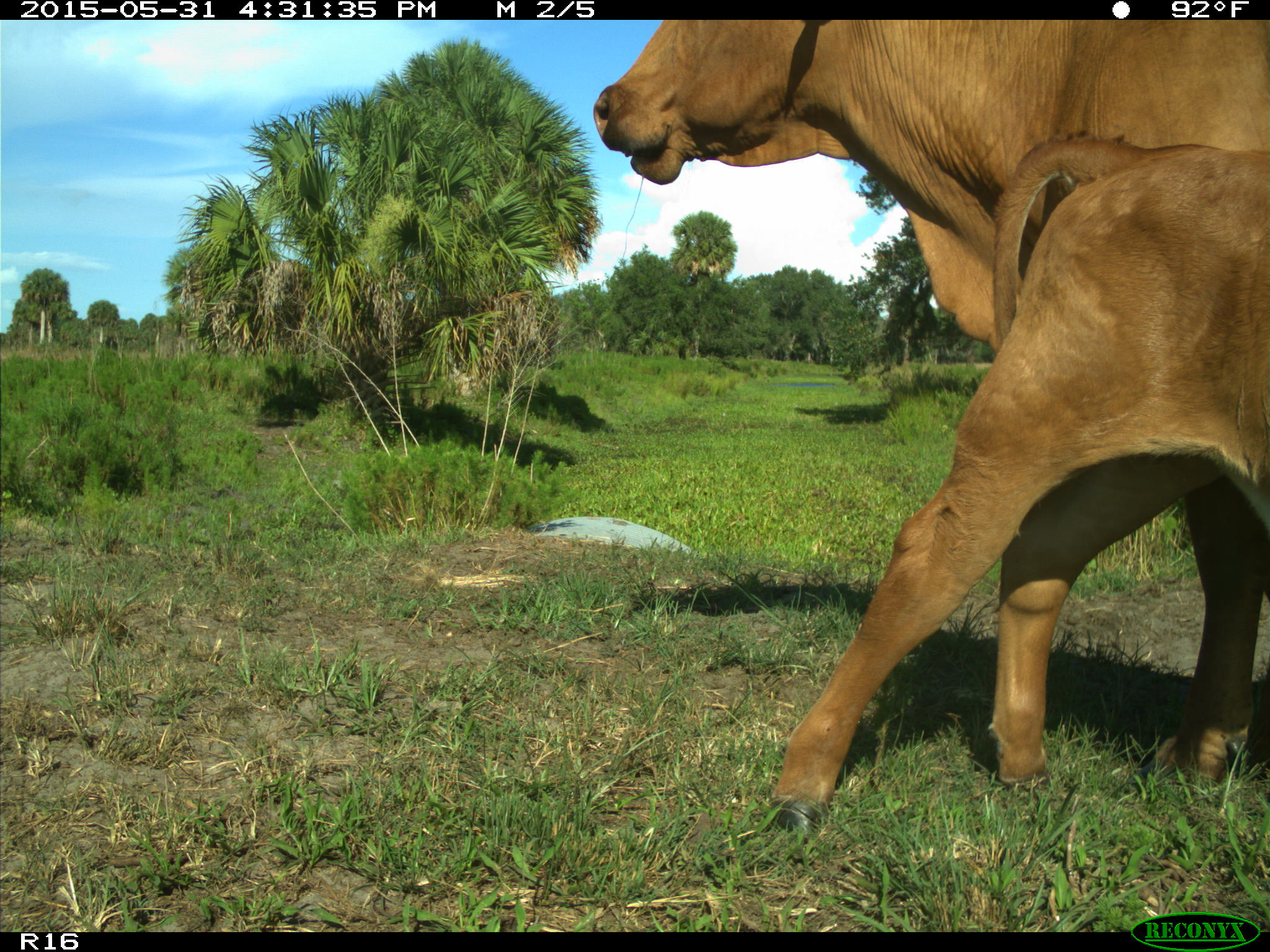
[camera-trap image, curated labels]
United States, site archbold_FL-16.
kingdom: Animalia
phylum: Chordata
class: Mammalia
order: Artiodactyla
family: Bovidae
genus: Bos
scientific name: Bos taurus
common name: domestic cow